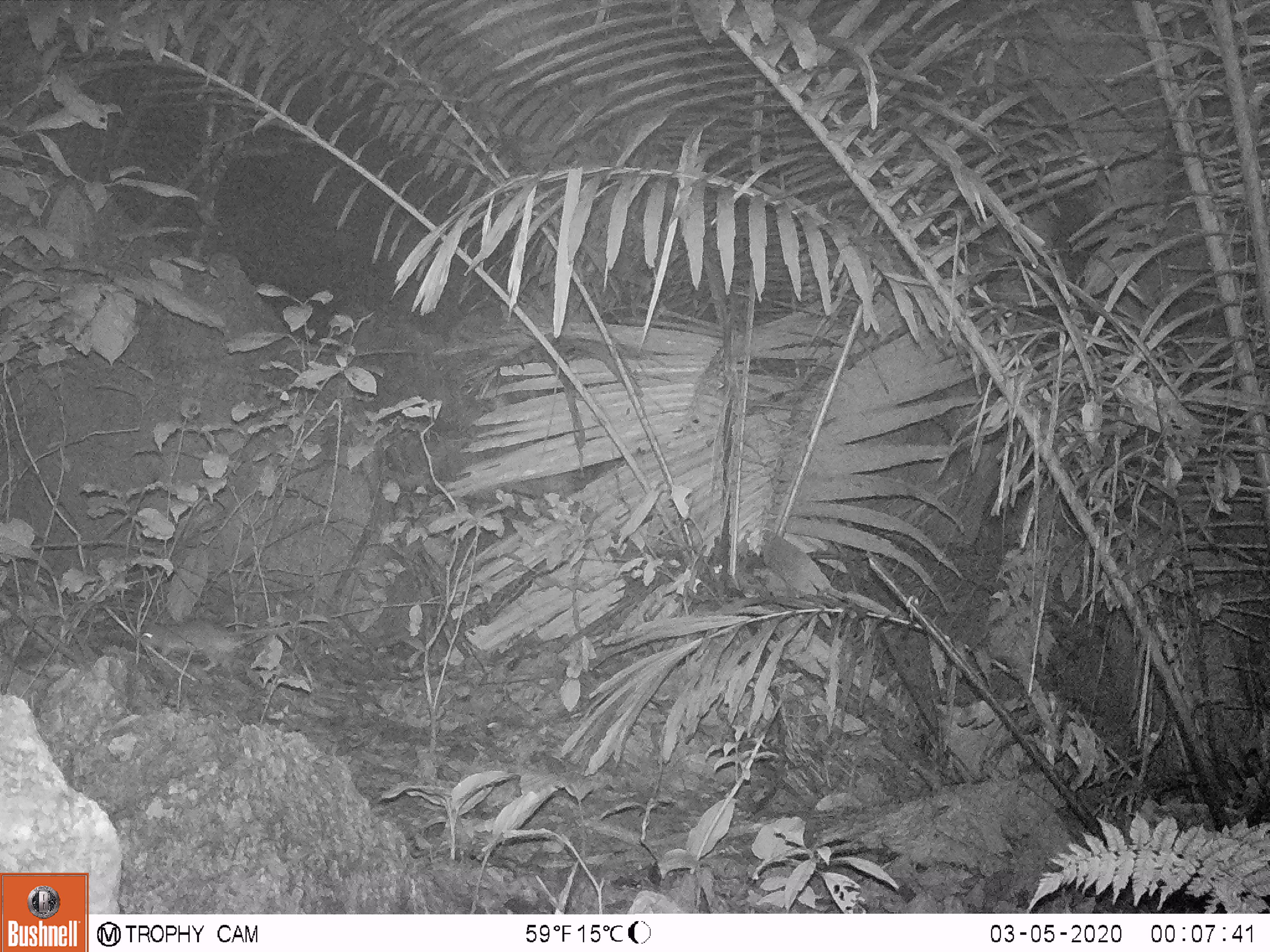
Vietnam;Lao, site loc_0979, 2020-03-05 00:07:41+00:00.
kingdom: Animalia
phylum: Chordata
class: Mammalia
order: Rodentia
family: Muridae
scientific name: Muridae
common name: old-world mice and rats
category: unidentified murid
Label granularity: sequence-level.